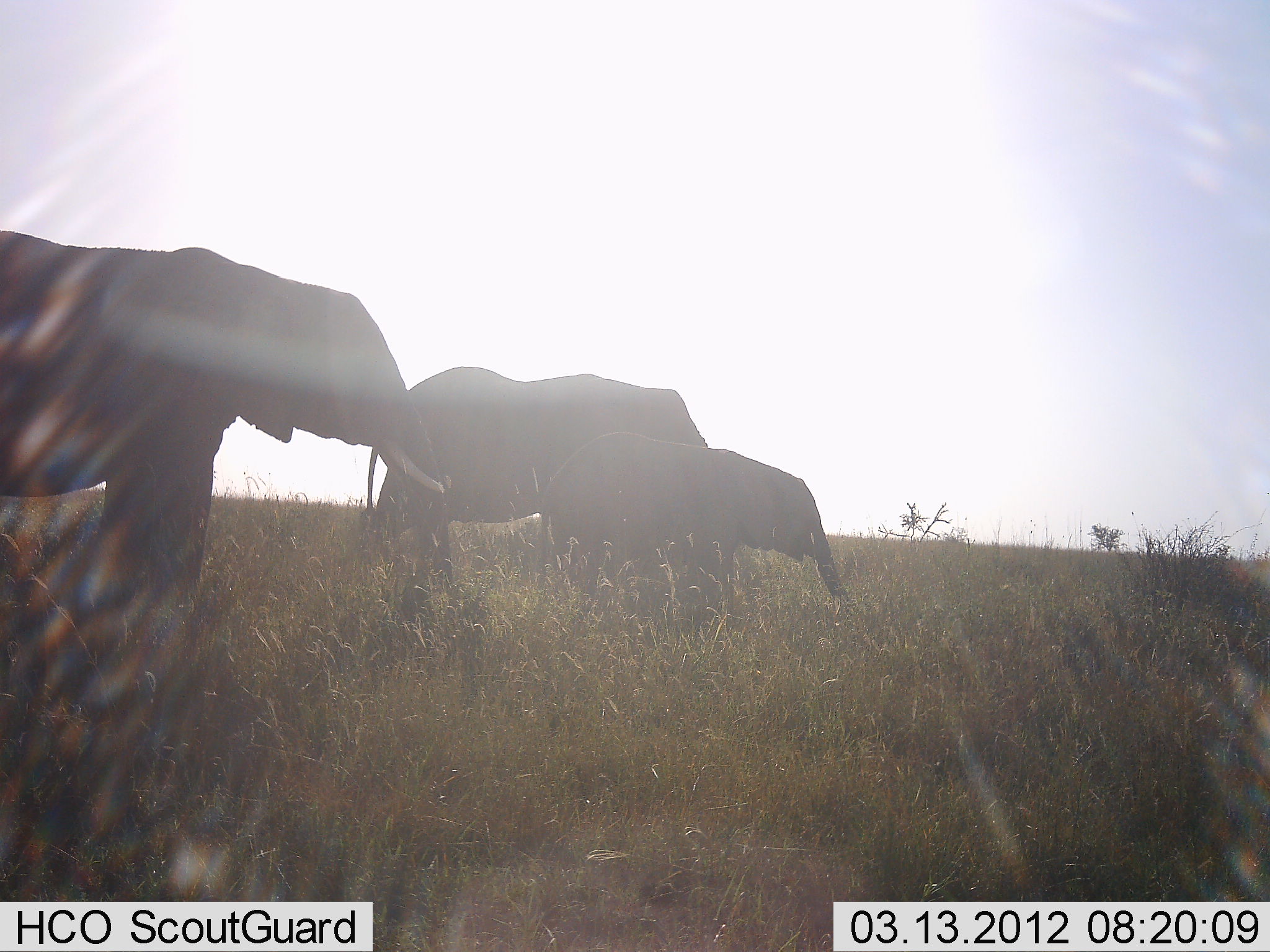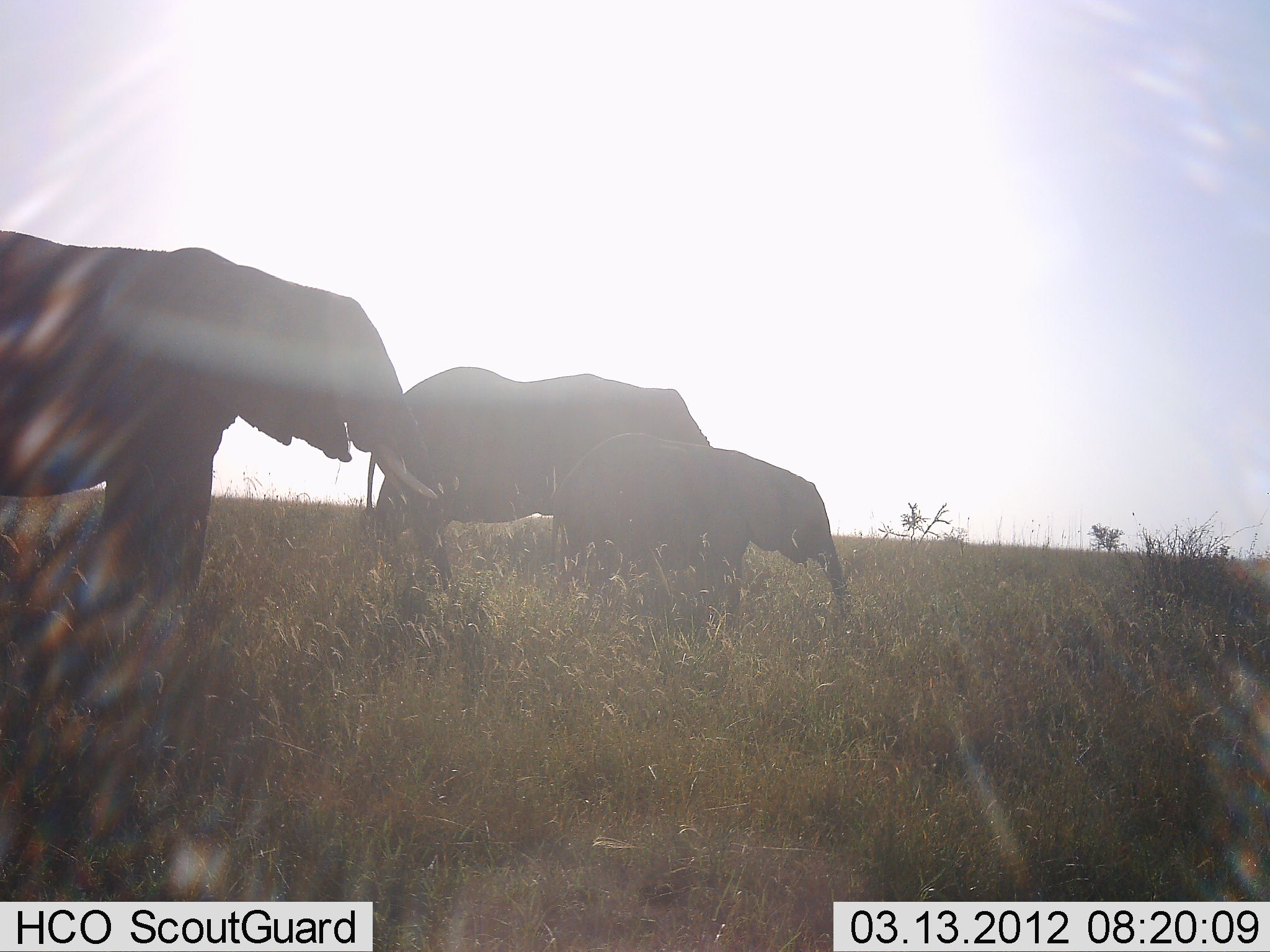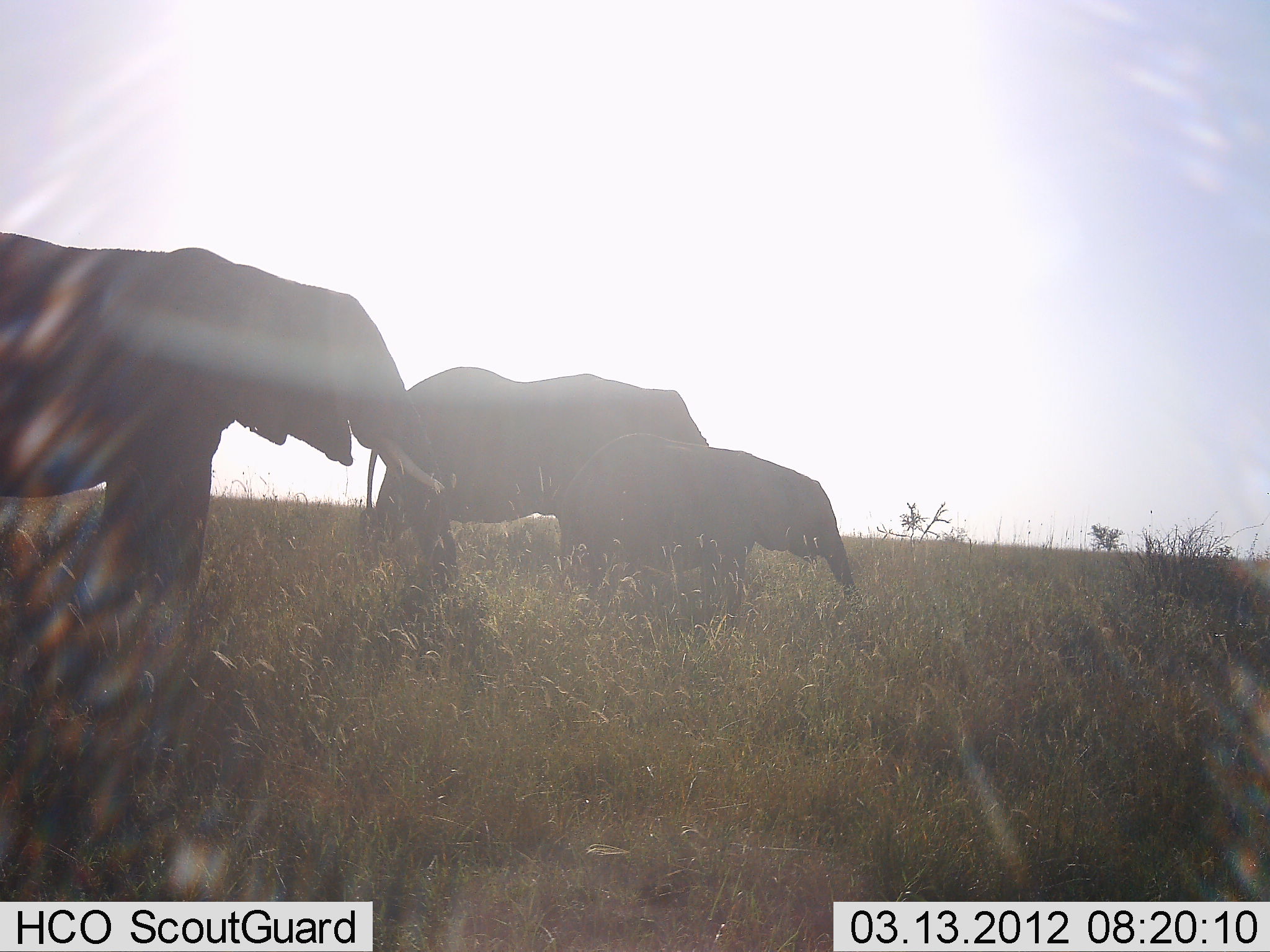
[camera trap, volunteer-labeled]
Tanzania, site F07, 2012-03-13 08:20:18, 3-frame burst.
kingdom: Animalia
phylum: Chordata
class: Mammalia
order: Proboscidea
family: Elephantidae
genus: Loxodonta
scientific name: Loxodonta africana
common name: african bush elephant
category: elephant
Elephant (african bush elephant) (Loxodonta africana), count 3. Behavior (volunteer vote fractions): standing 88%, resting 0%, moving 0%, interacting 0%. Young present (vote fraction): 76%. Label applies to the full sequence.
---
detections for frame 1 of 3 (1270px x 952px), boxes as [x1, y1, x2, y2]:
animal: [0, 226, 455, 663]; [355, 368, 711, 622]; [537, 429, 854, 631]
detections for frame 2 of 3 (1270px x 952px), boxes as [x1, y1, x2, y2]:
animal: [0, 229, 458, 657]; [356, 366, 715, 626]; [548, 432, 857, 648]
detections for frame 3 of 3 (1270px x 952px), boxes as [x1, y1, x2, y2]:
animal: [0, 229, 460, 671]; [356, 367, 713, 602]; [553, 429, 866, 648]